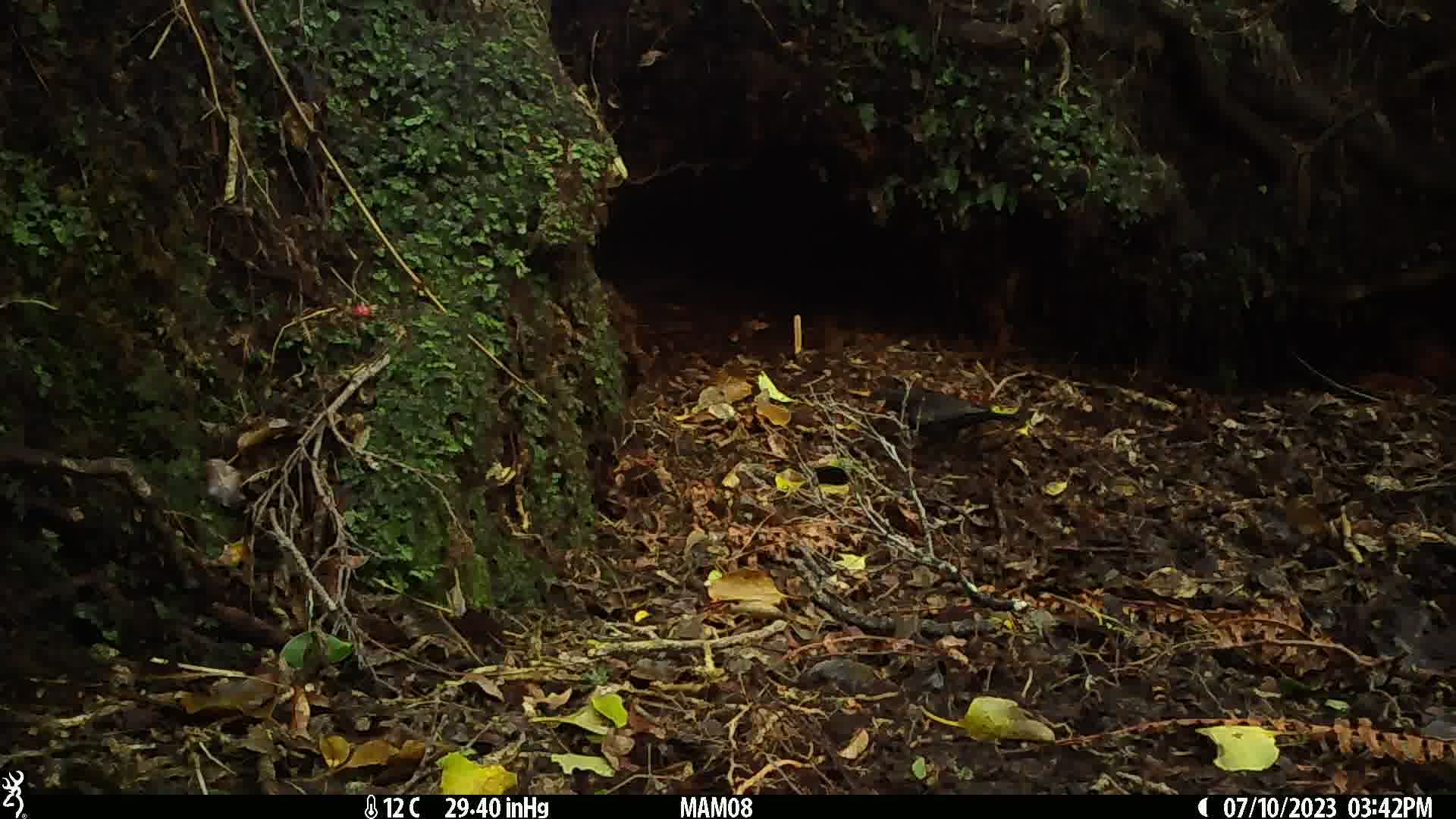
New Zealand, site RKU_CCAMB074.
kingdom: Animalia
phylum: Chordata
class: Aves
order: Passeriformes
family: Turdidae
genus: Turdus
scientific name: Turdus merula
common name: eurasian blackbird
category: blackbird